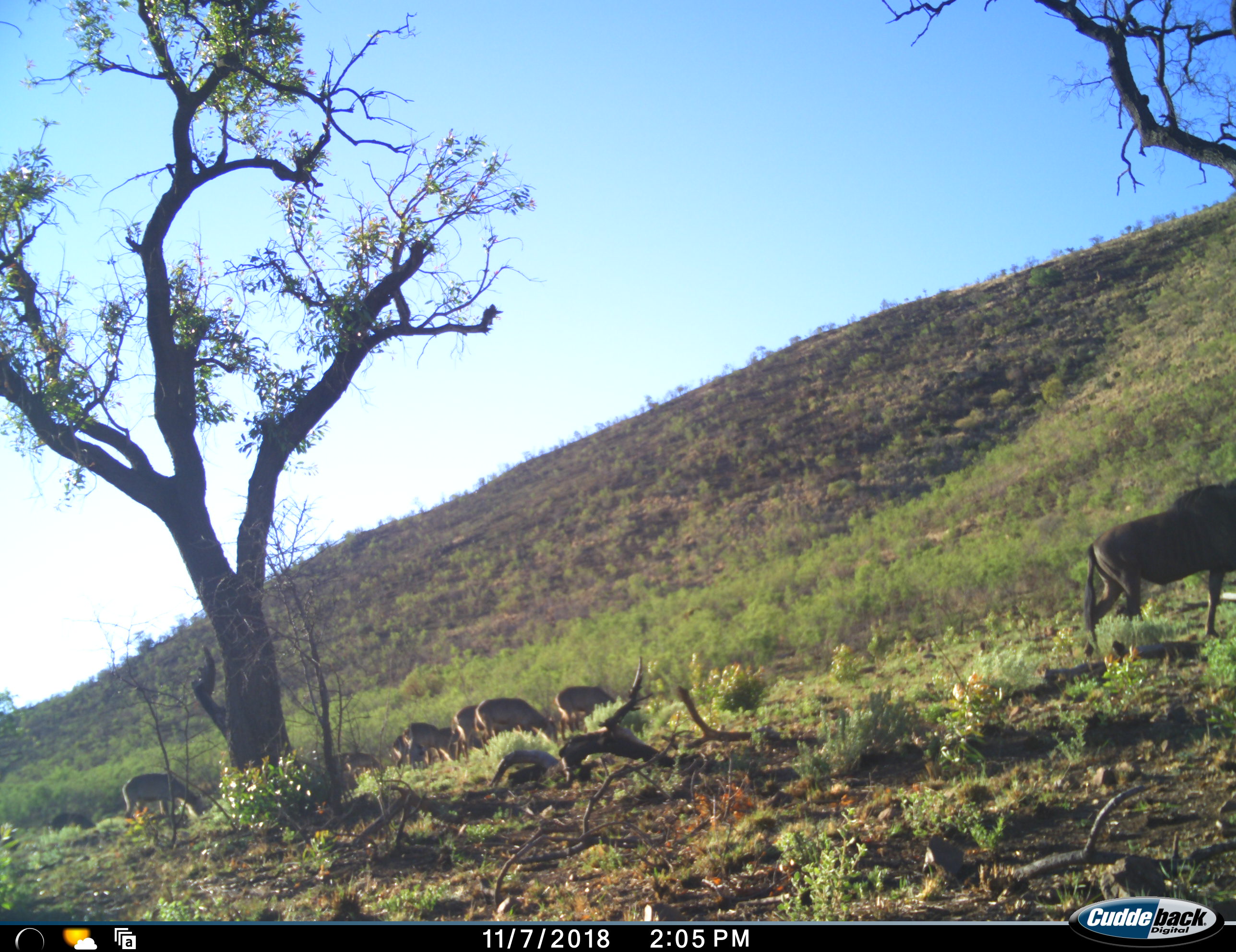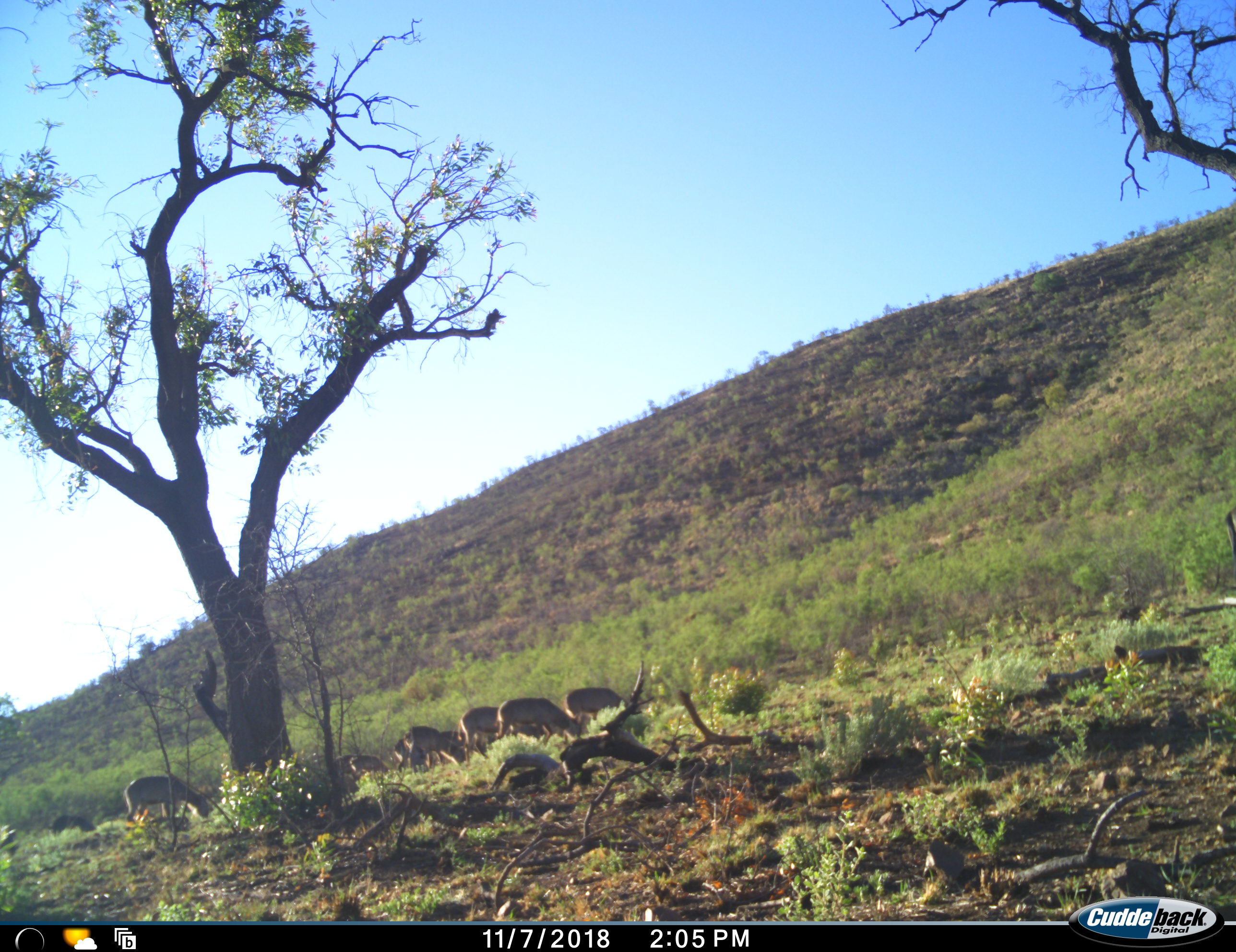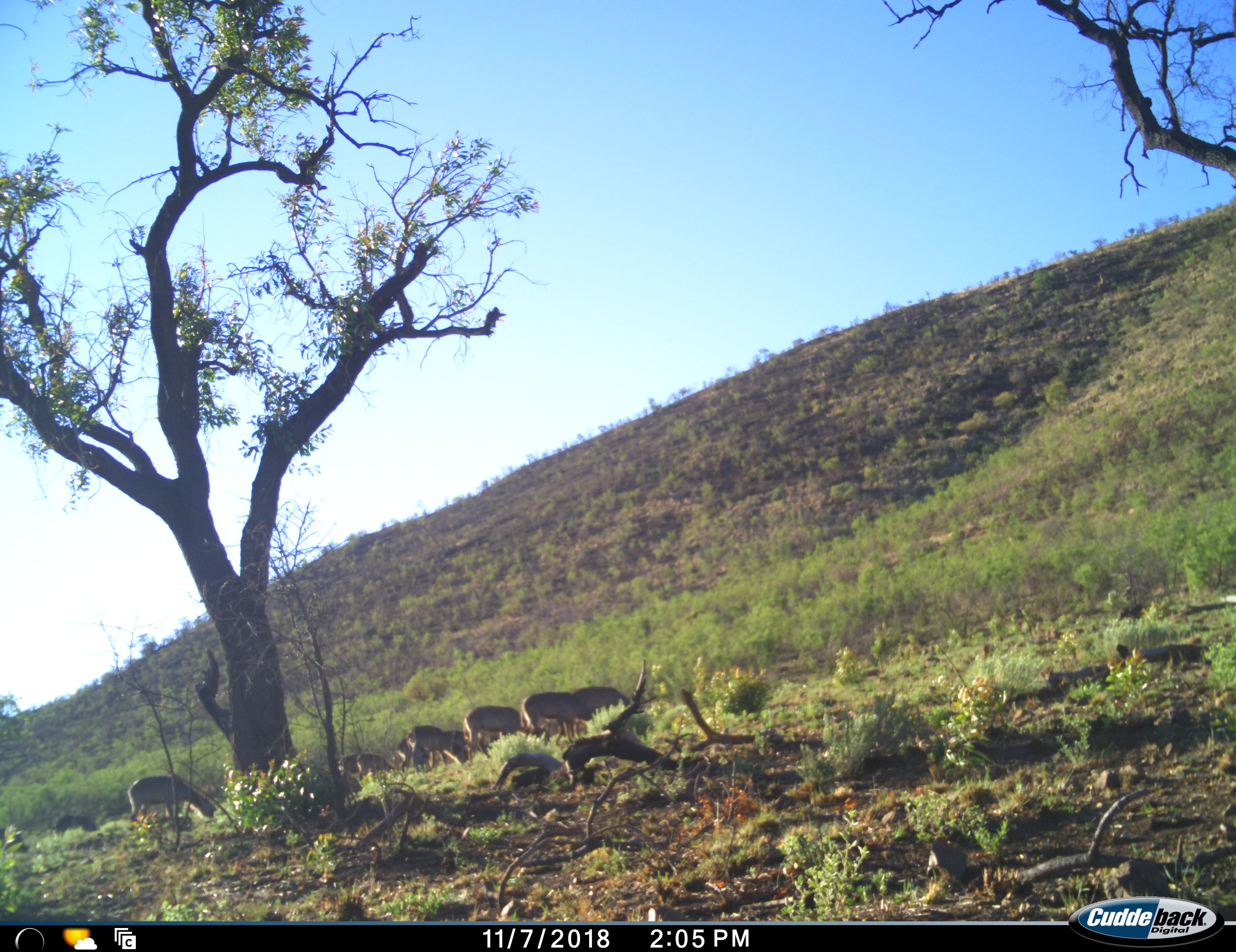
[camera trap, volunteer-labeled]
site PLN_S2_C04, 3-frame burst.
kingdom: Animalia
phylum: Chordata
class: Mammalia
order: Artiodactyla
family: Bovidae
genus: Aepyceros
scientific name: Aepyceros melampus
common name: impala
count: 8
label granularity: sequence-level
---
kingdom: Animalia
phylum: Chordata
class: Mammalia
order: Artiodactyla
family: Bovidae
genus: Connochaetes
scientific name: Connochaetes taurinus taurinus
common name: blue wildebeest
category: wildebeestblue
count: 1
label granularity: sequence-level